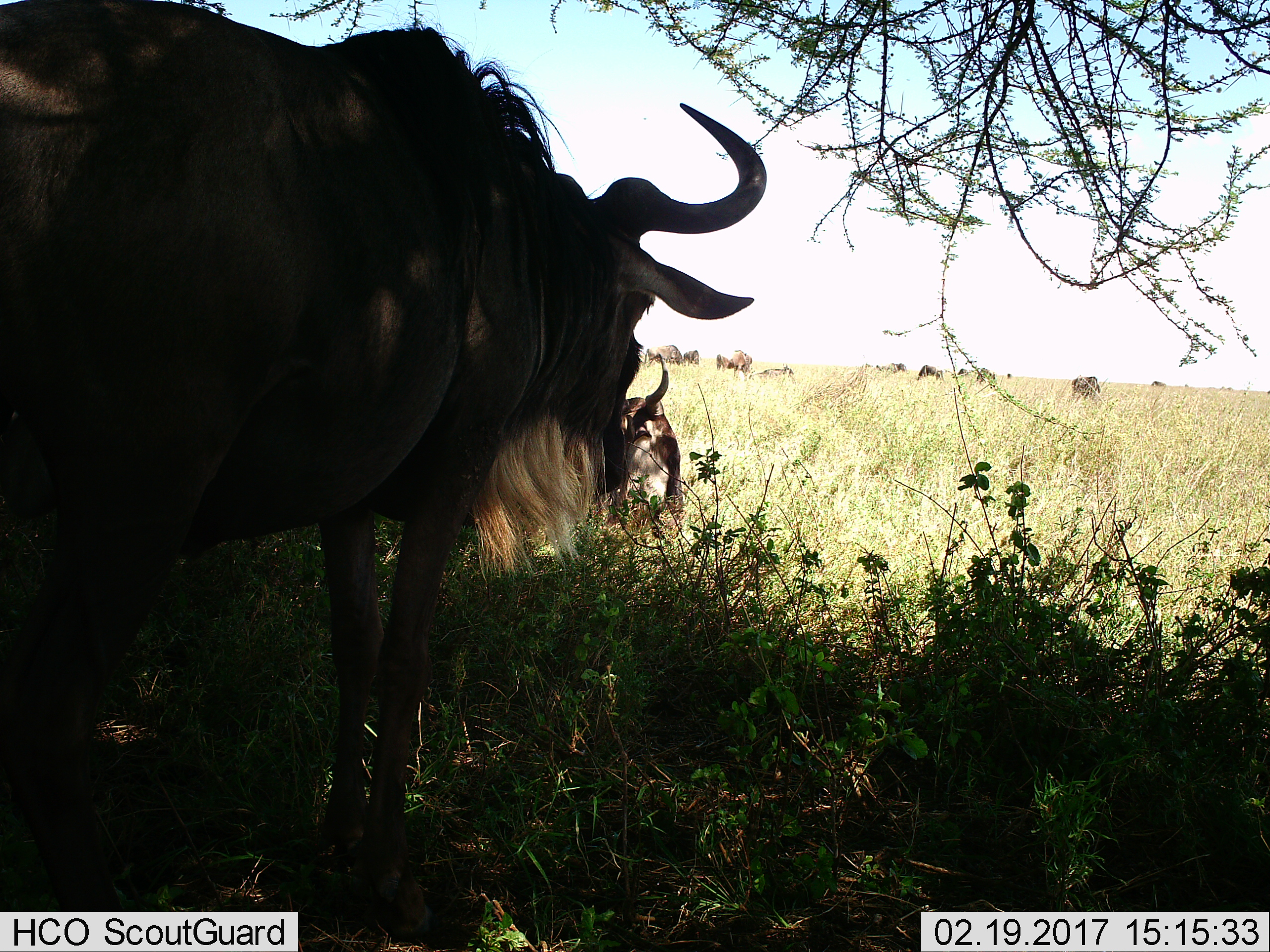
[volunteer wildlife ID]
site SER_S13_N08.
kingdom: Animalia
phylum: Chordata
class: Mammalia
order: Artiodactyla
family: Bovidae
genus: Connochaetes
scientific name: Connochaetes taurinus taurinus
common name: blue wildebeest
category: wildebeestblue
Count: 11-50.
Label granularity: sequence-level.